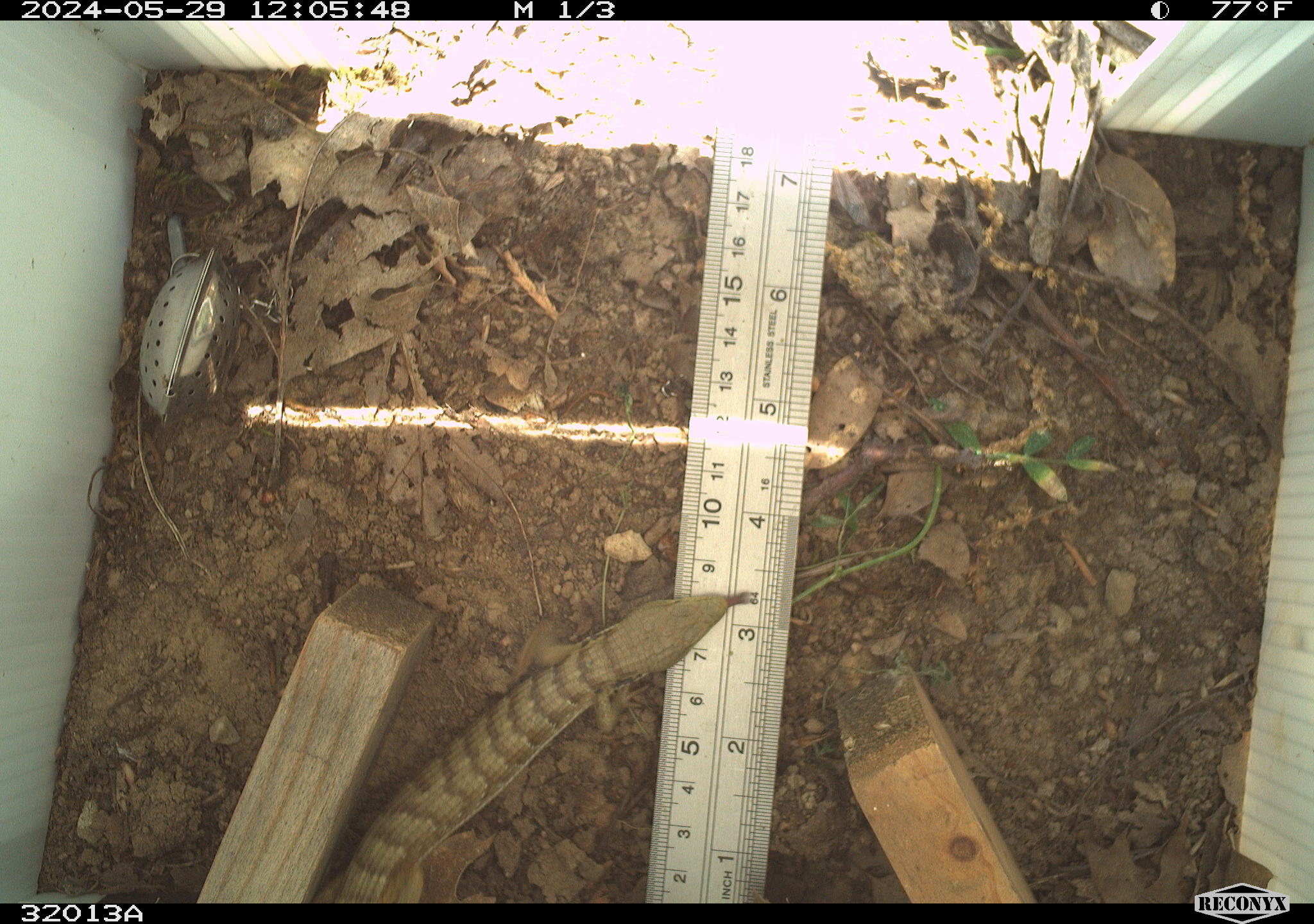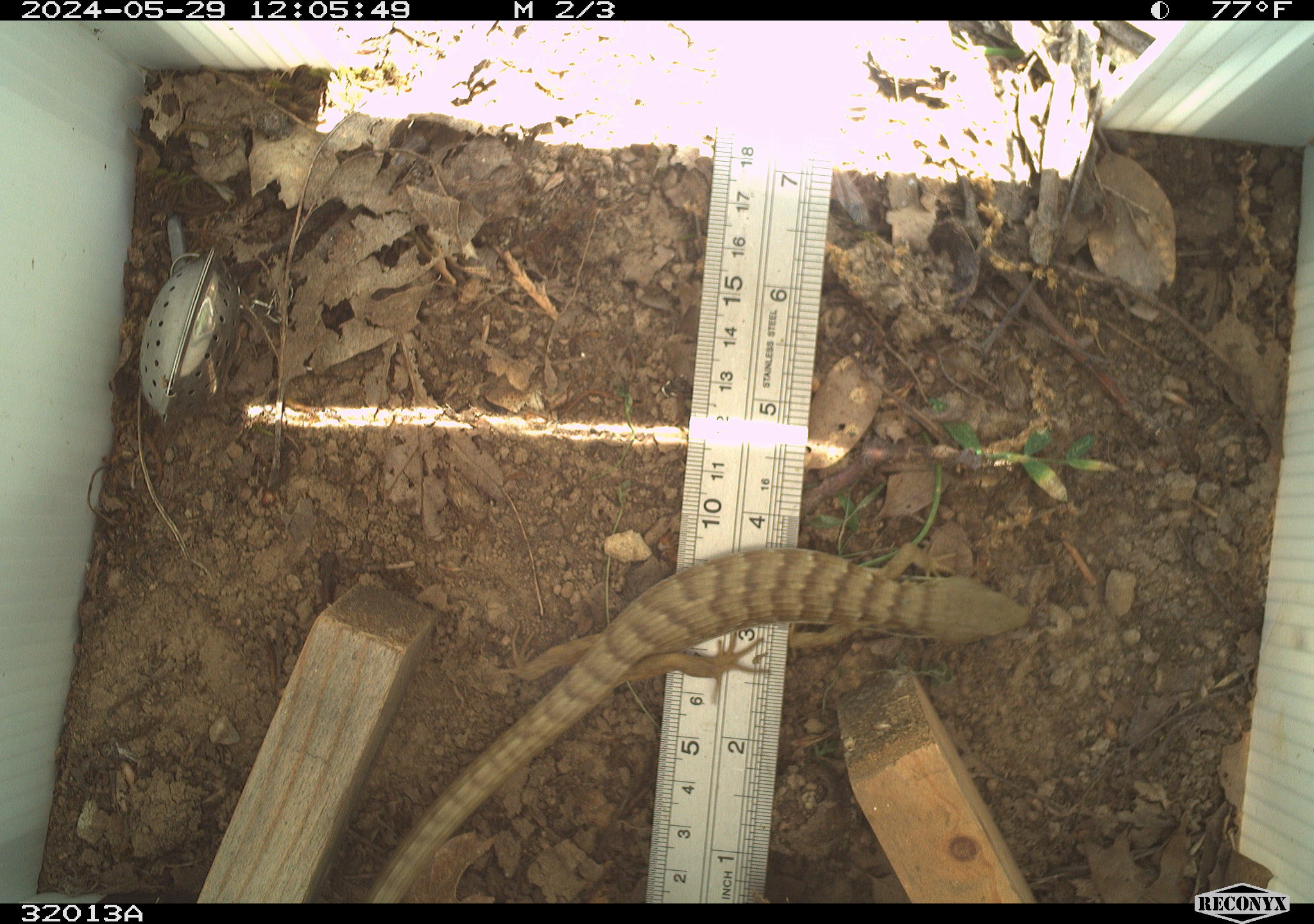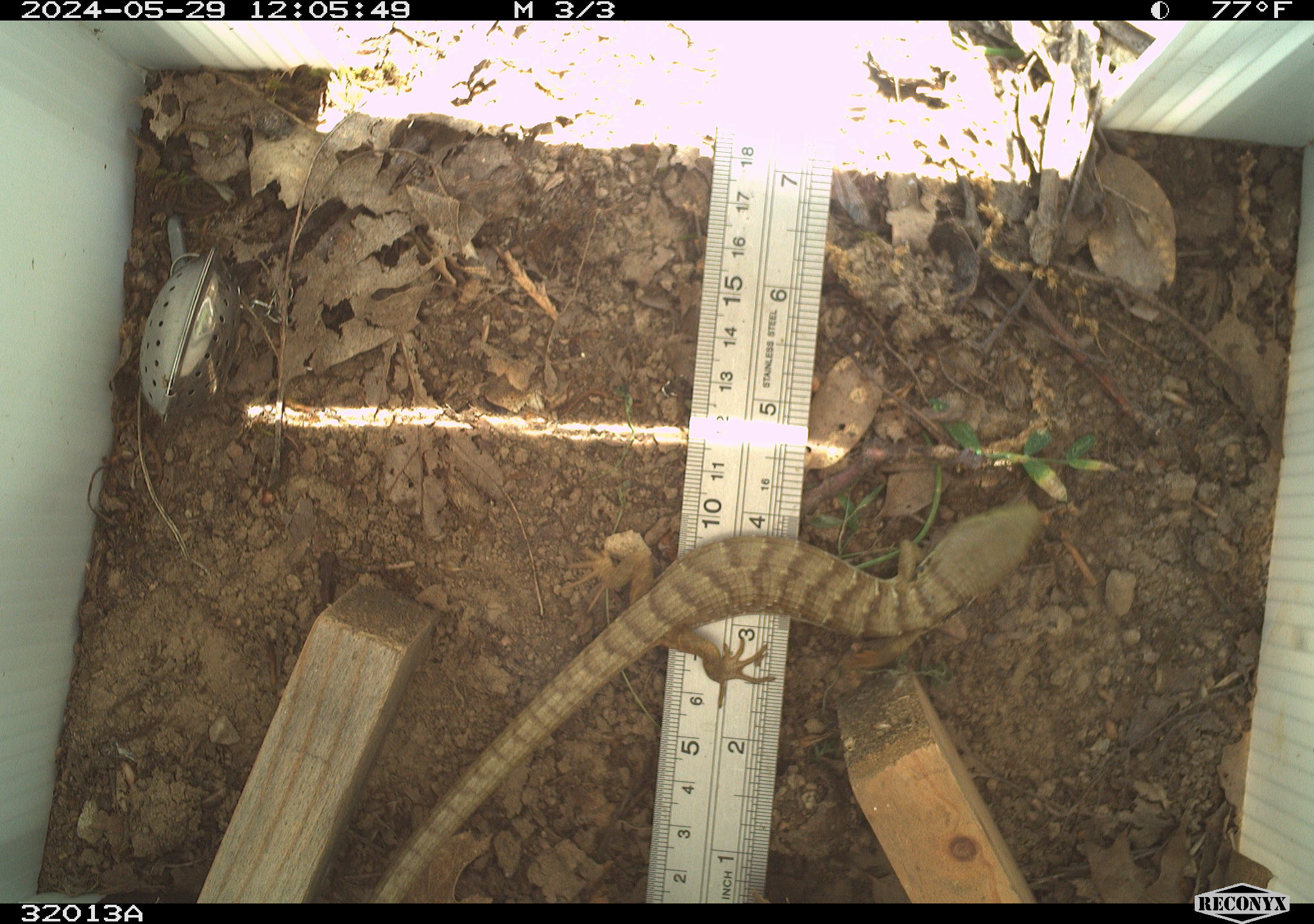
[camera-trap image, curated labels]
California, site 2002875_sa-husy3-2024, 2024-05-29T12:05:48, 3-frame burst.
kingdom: Animalia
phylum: Chordata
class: Reptilia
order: Squamata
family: Anguidae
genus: Elgaria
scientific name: Elgaria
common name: alligator lizards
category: elgaria species